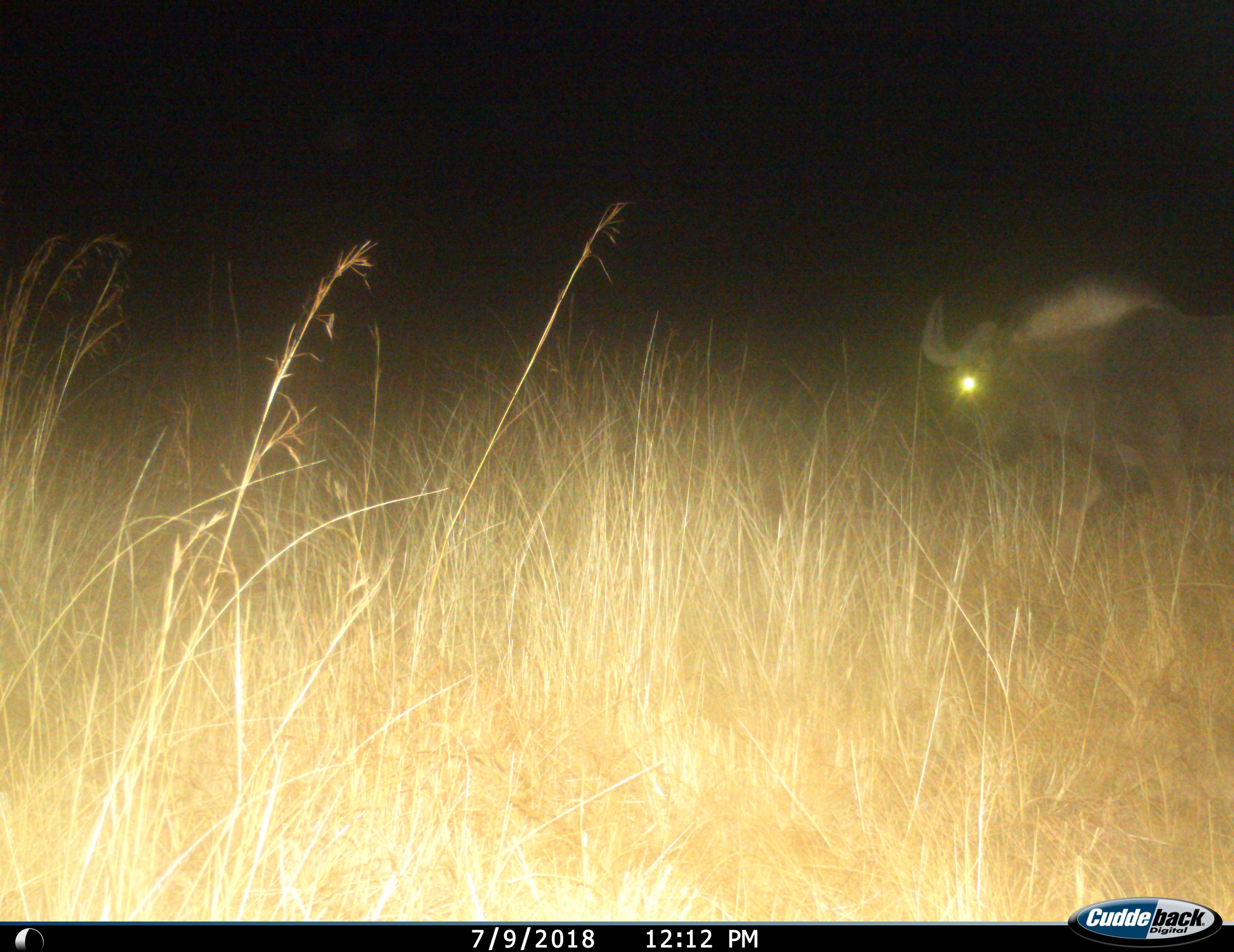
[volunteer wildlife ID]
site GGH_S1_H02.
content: unidentified animal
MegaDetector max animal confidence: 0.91